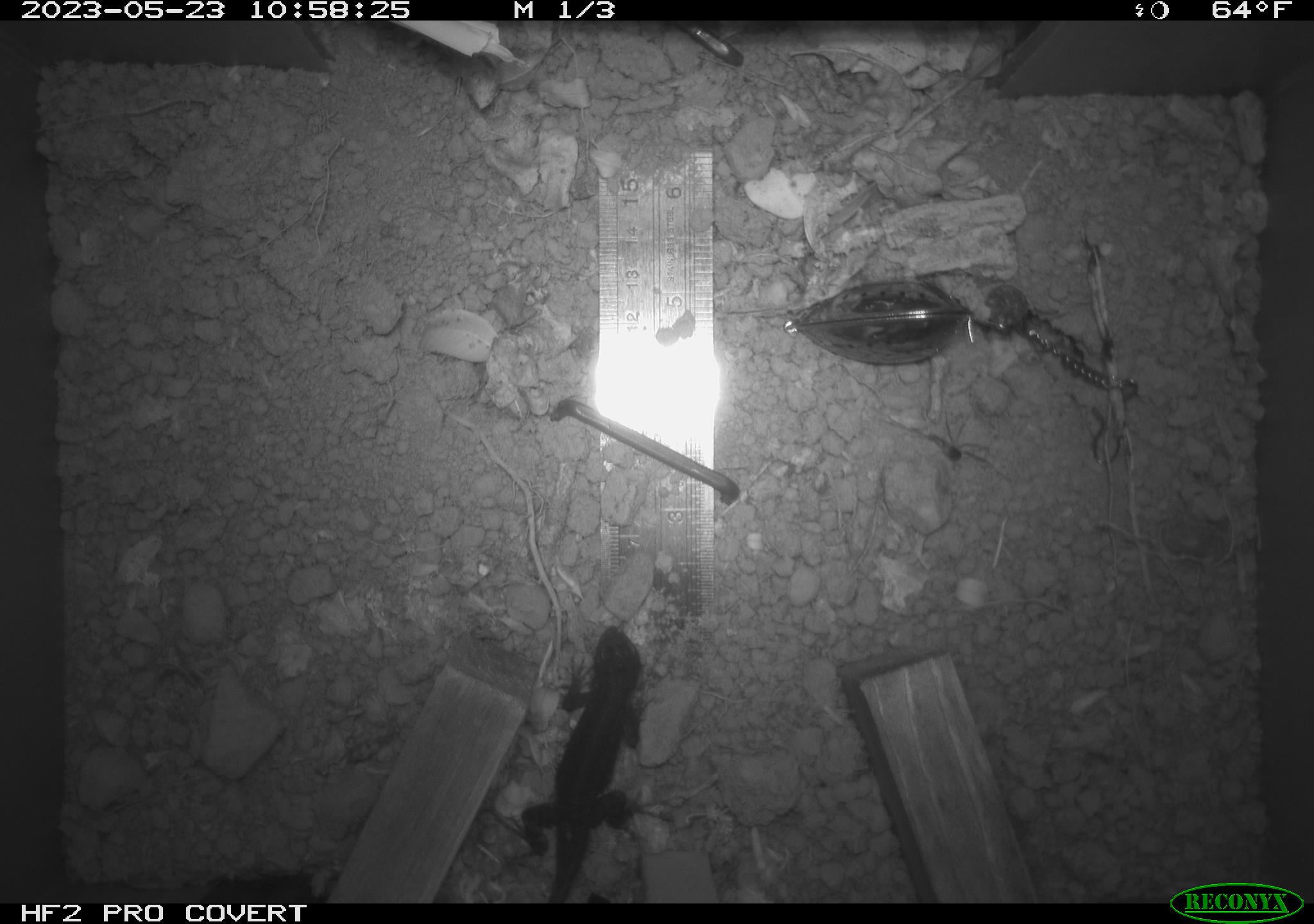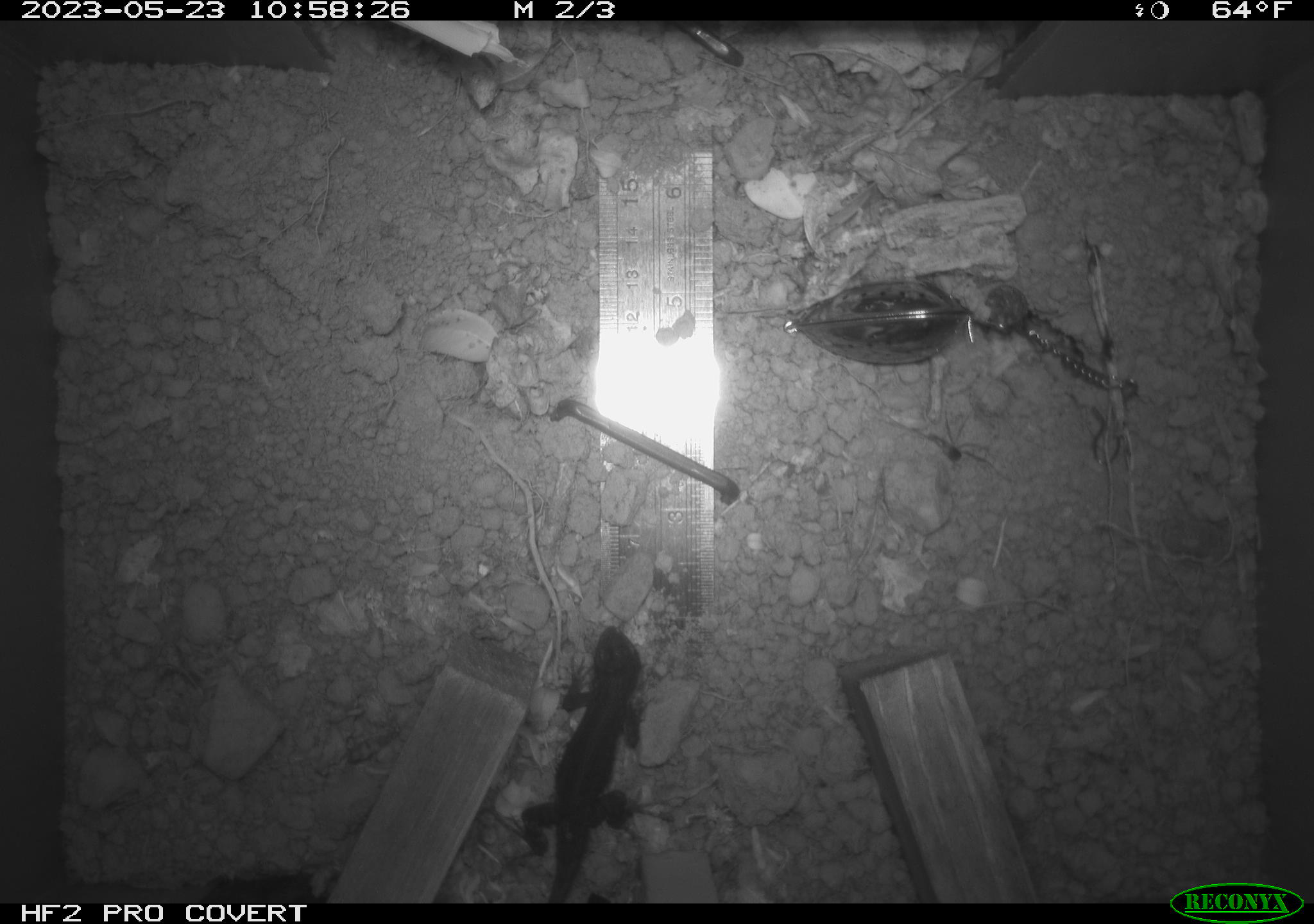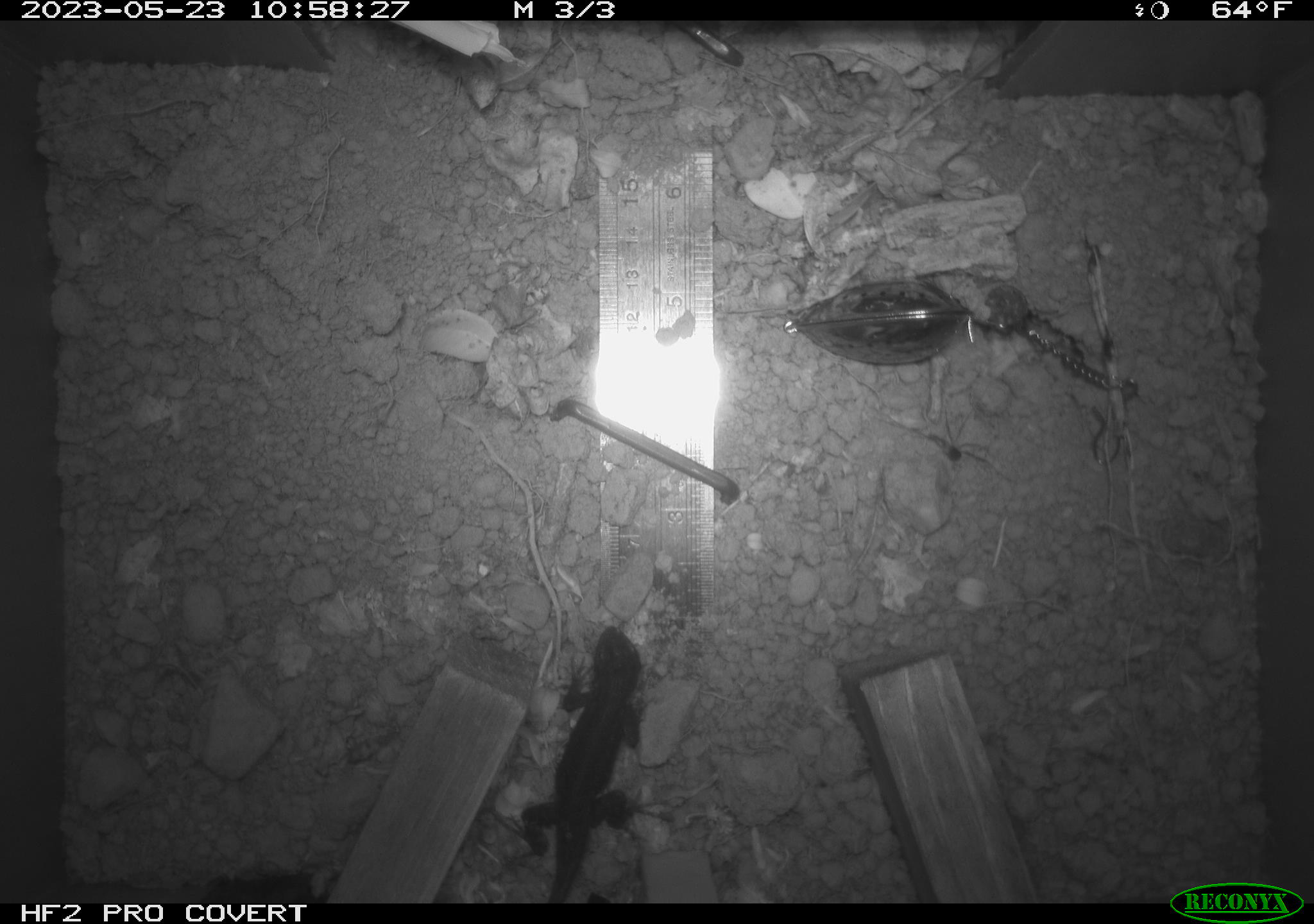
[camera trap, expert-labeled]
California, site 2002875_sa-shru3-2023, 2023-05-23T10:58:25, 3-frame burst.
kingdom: Animalia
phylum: Chordata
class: Mammalia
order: Rodentia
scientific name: Rodentia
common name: mouse species